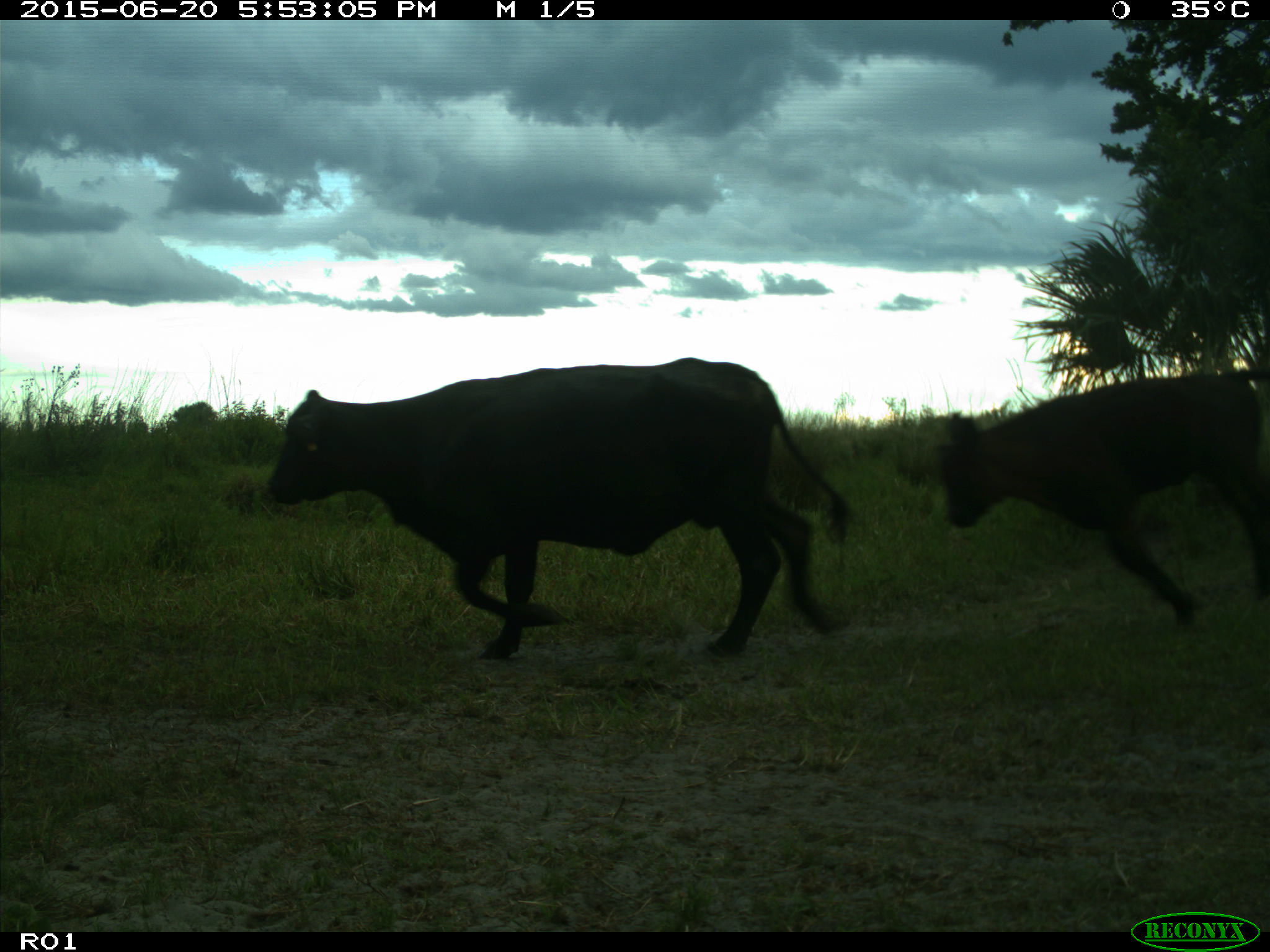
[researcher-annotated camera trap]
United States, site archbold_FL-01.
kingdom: Animalia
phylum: Chordata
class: Mammalia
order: Artiodactyla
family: Bovidae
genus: Bos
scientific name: Bos taurus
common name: domestic cow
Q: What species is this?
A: Bos taurus (domestic cow).